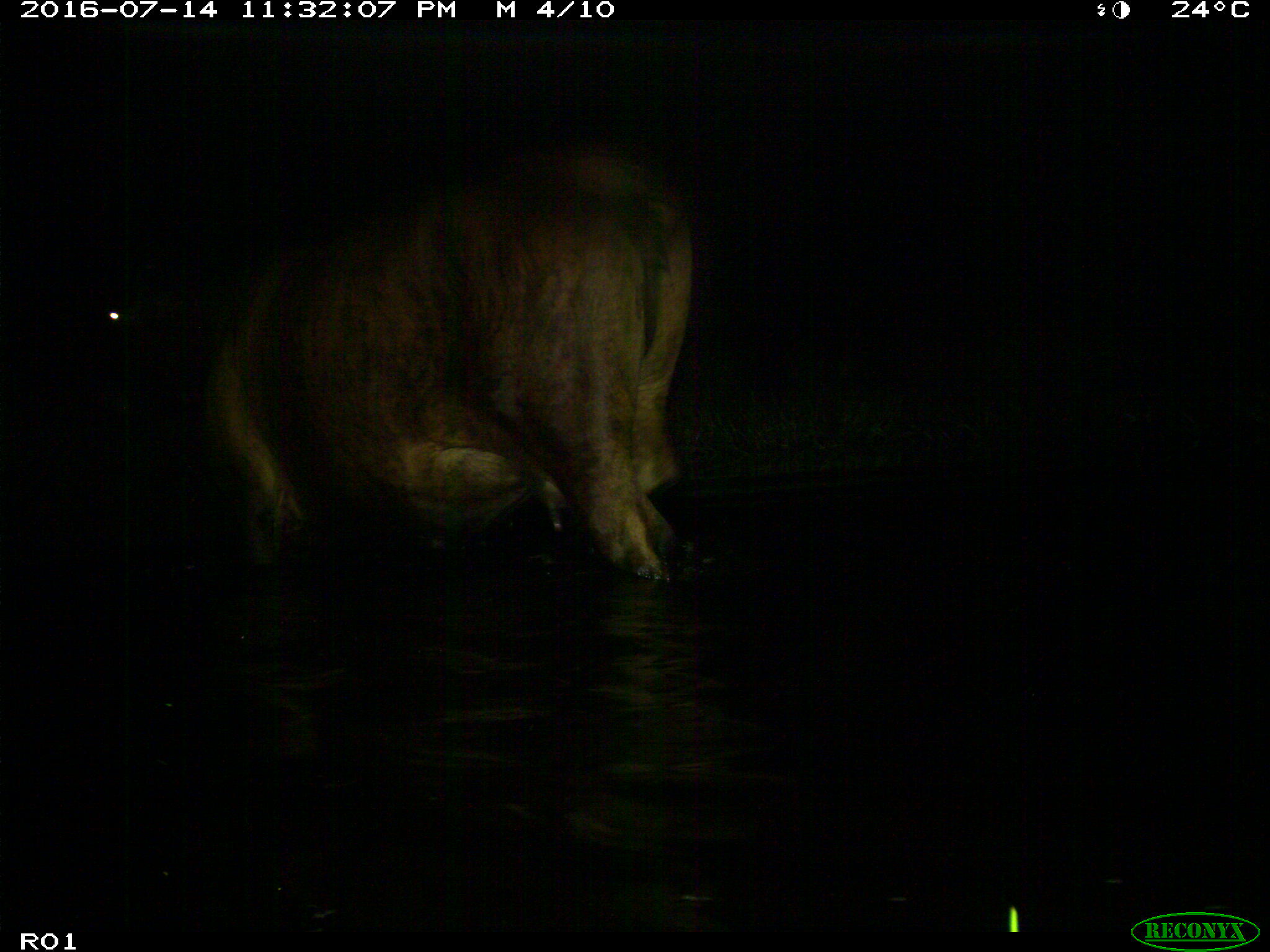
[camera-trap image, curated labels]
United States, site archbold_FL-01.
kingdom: Animalia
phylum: Chordata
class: Mammalia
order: Artiodactyla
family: Bovidae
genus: Bos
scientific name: Bos taurus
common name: domestic cow